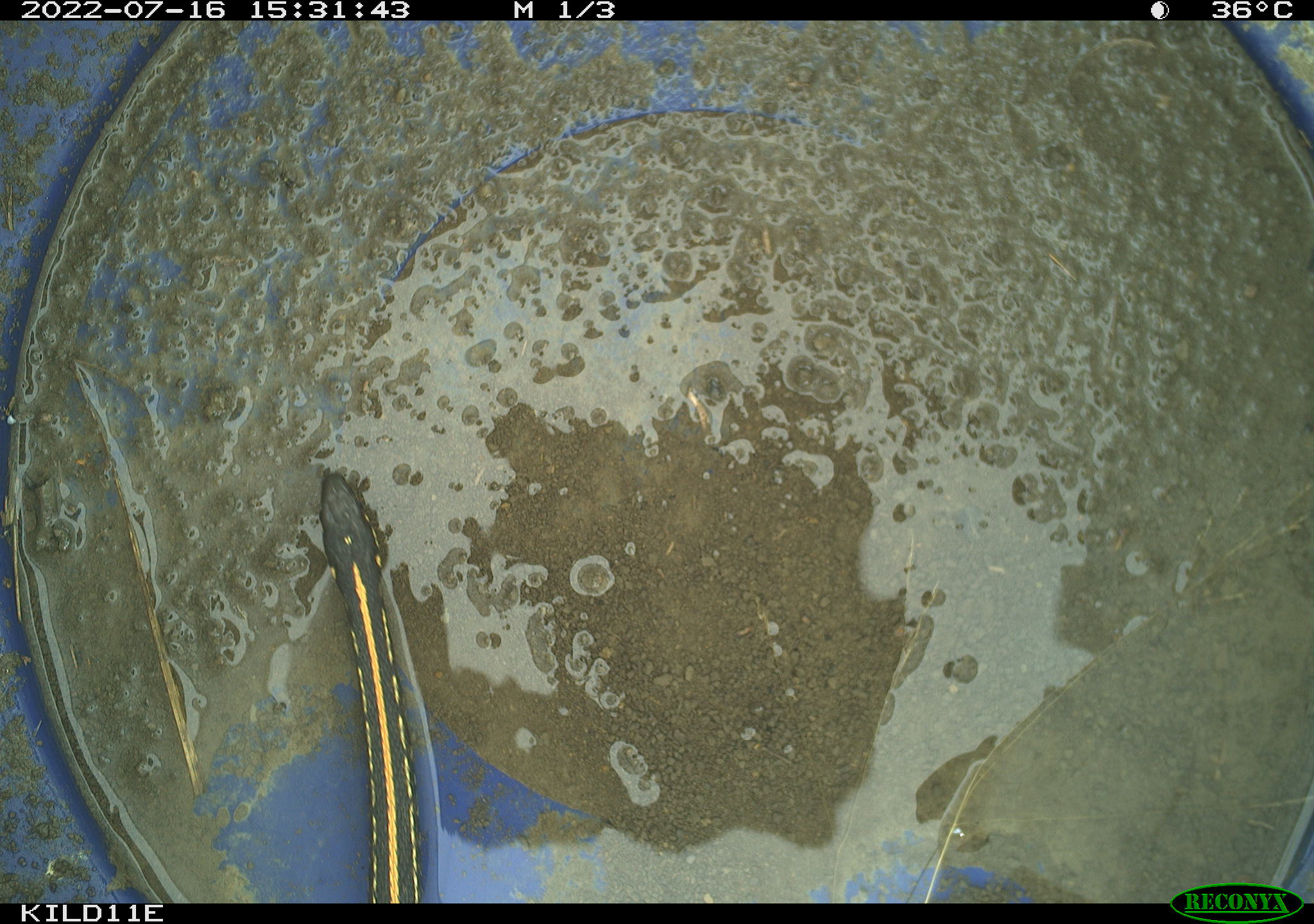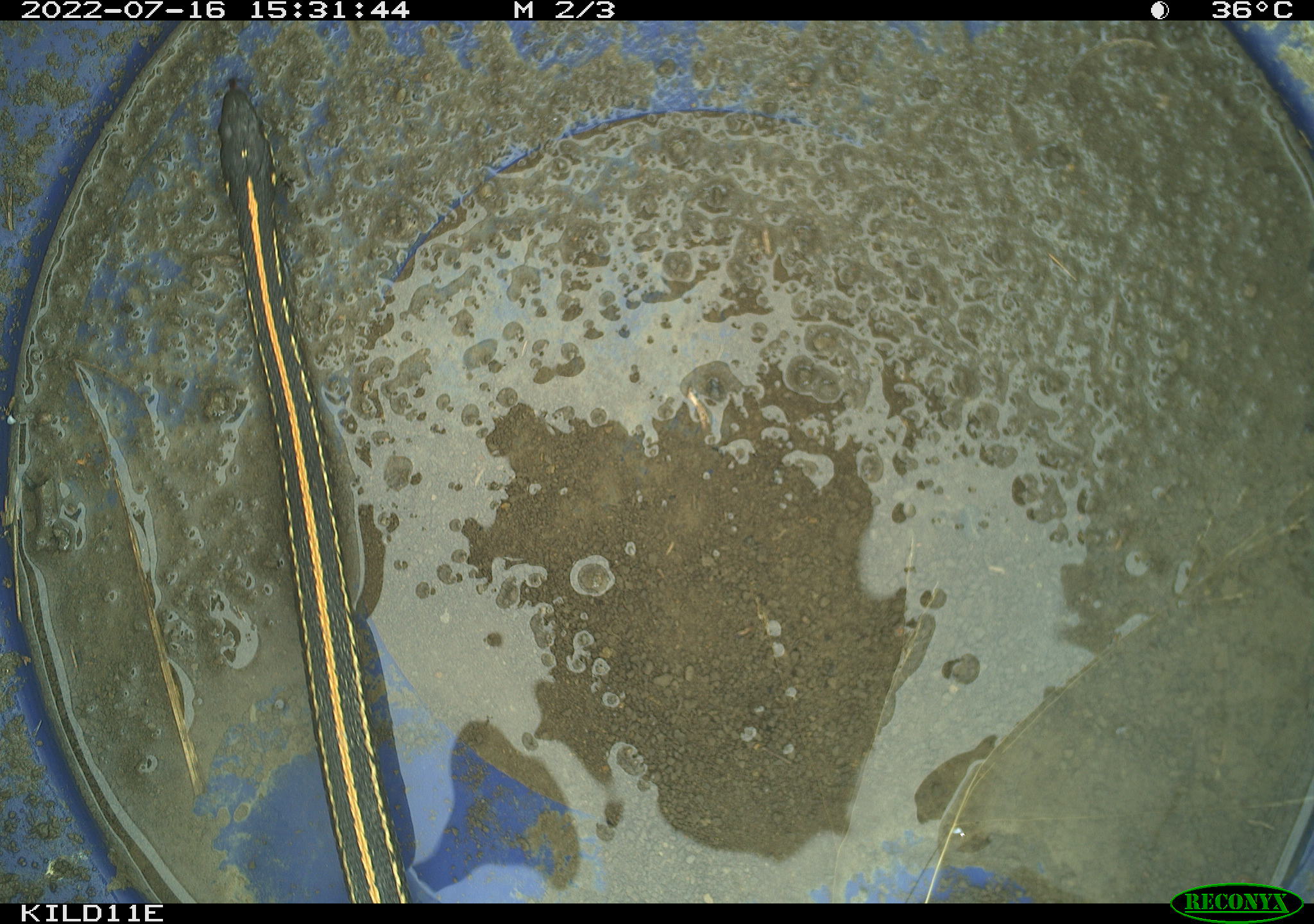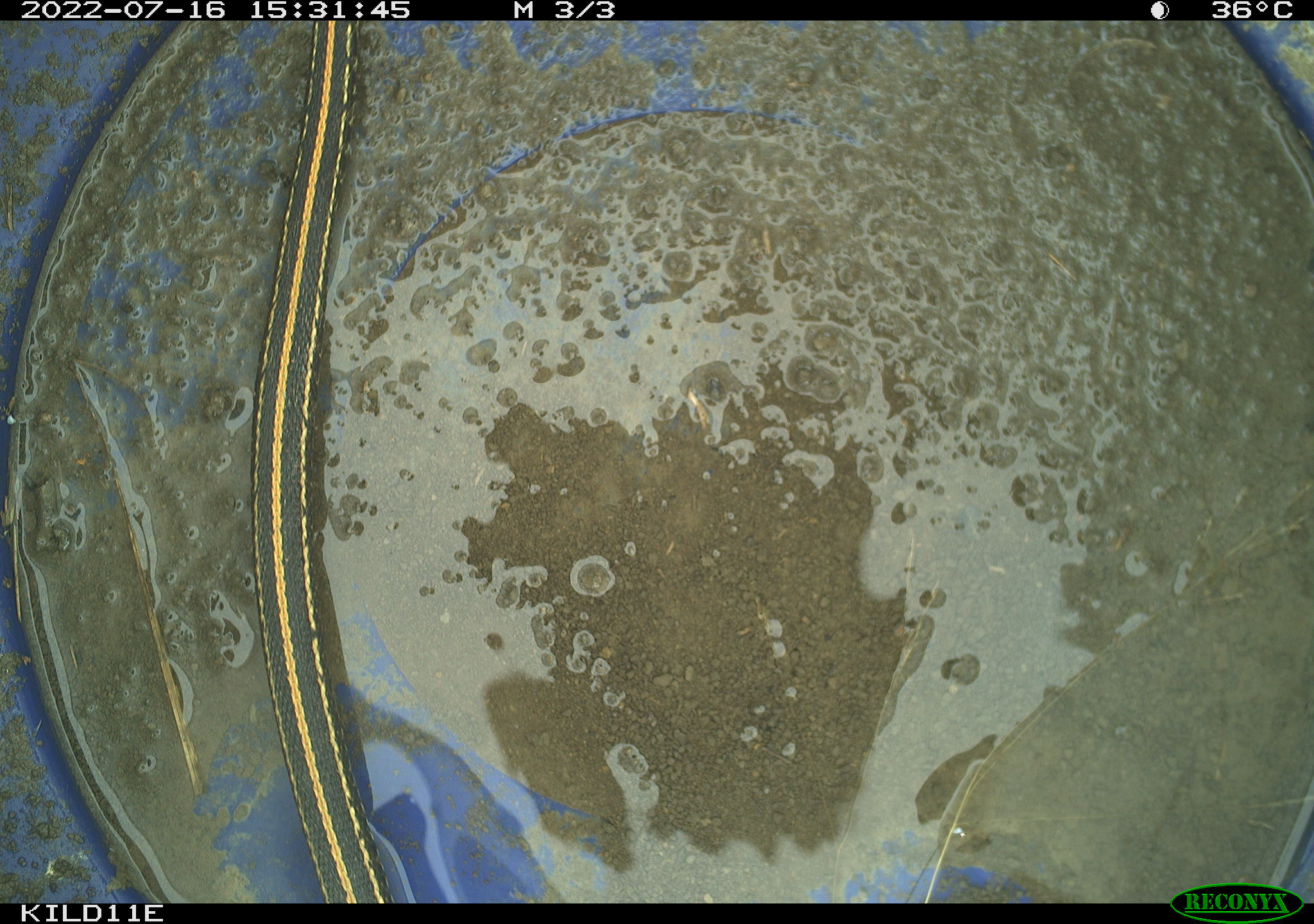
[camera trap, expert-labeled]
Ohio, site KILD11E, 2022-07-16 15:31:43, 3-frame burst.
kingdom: Animalia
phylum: Chordata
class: Reptilia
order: Squamata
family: Colubridae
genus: Thamnophis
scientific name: Thamnophis radix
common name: plains gartersnake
Plains gartersnake (Thamnophis radix).